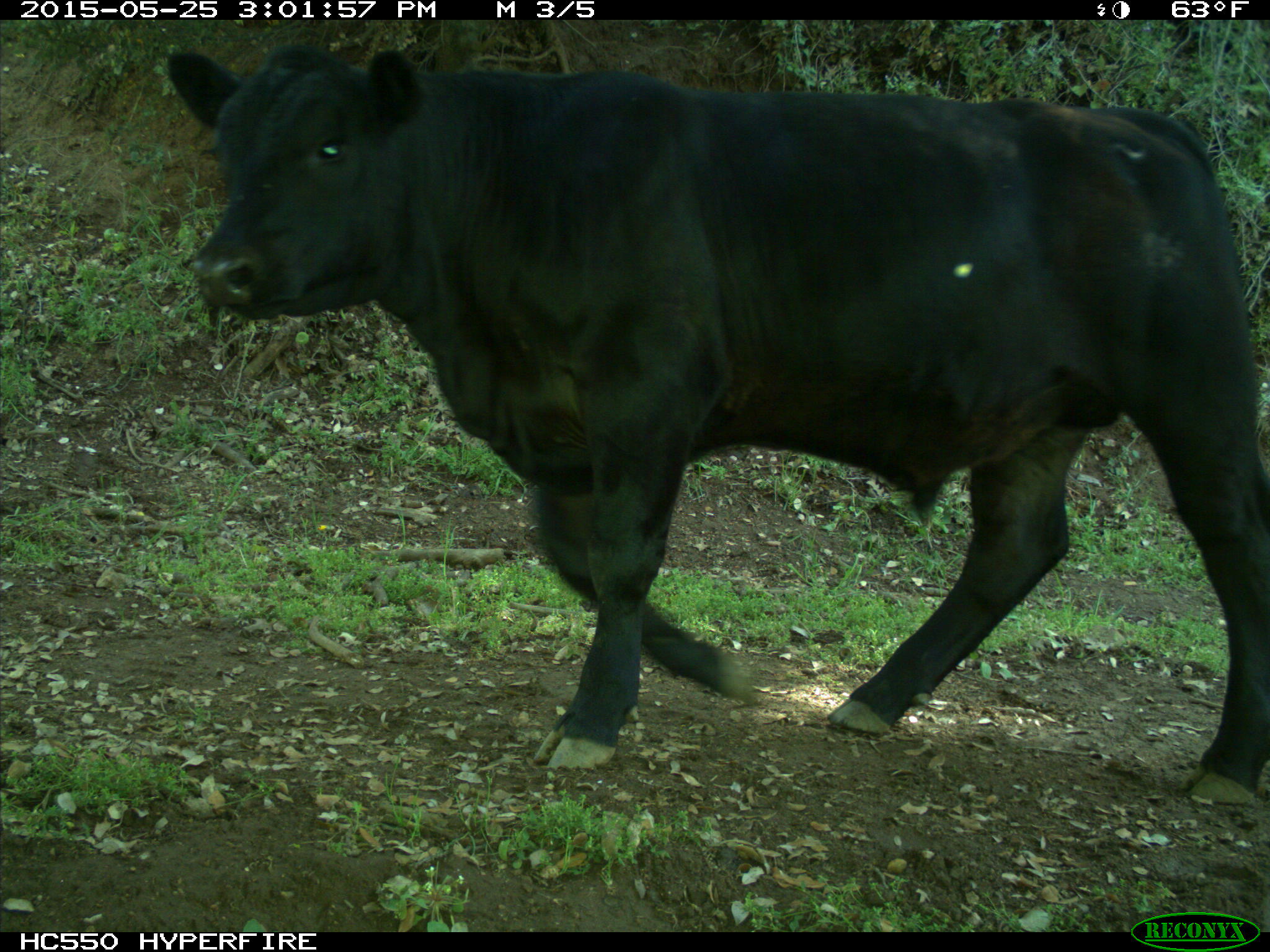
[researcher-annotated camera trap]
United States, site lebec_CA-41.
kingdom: Animalia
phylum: Chordata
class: Mammalia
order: Artiodactyla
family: Bovidae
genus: Bos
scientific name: Bos taurus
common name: domestic cow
Bos taurus (domestic cow).